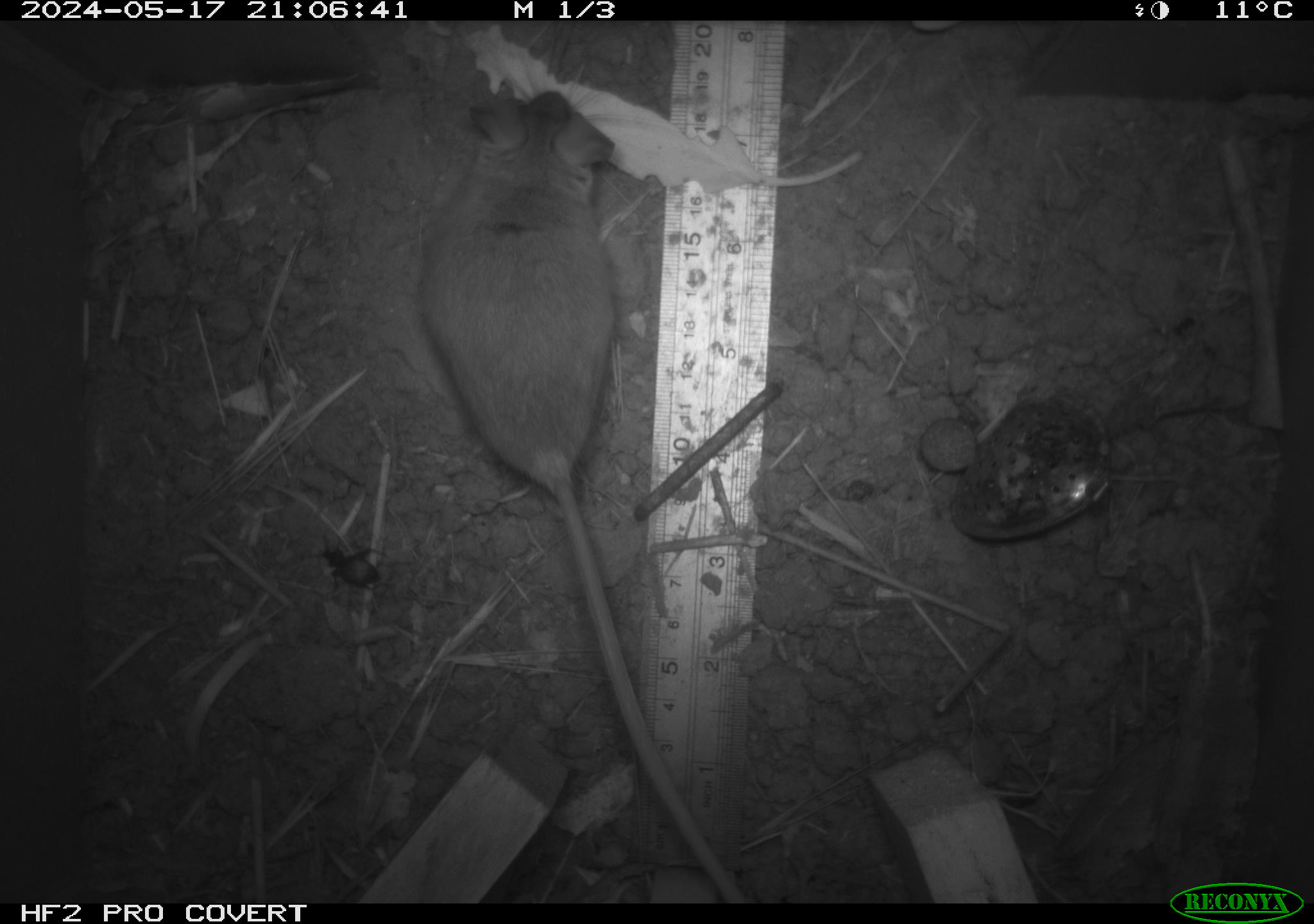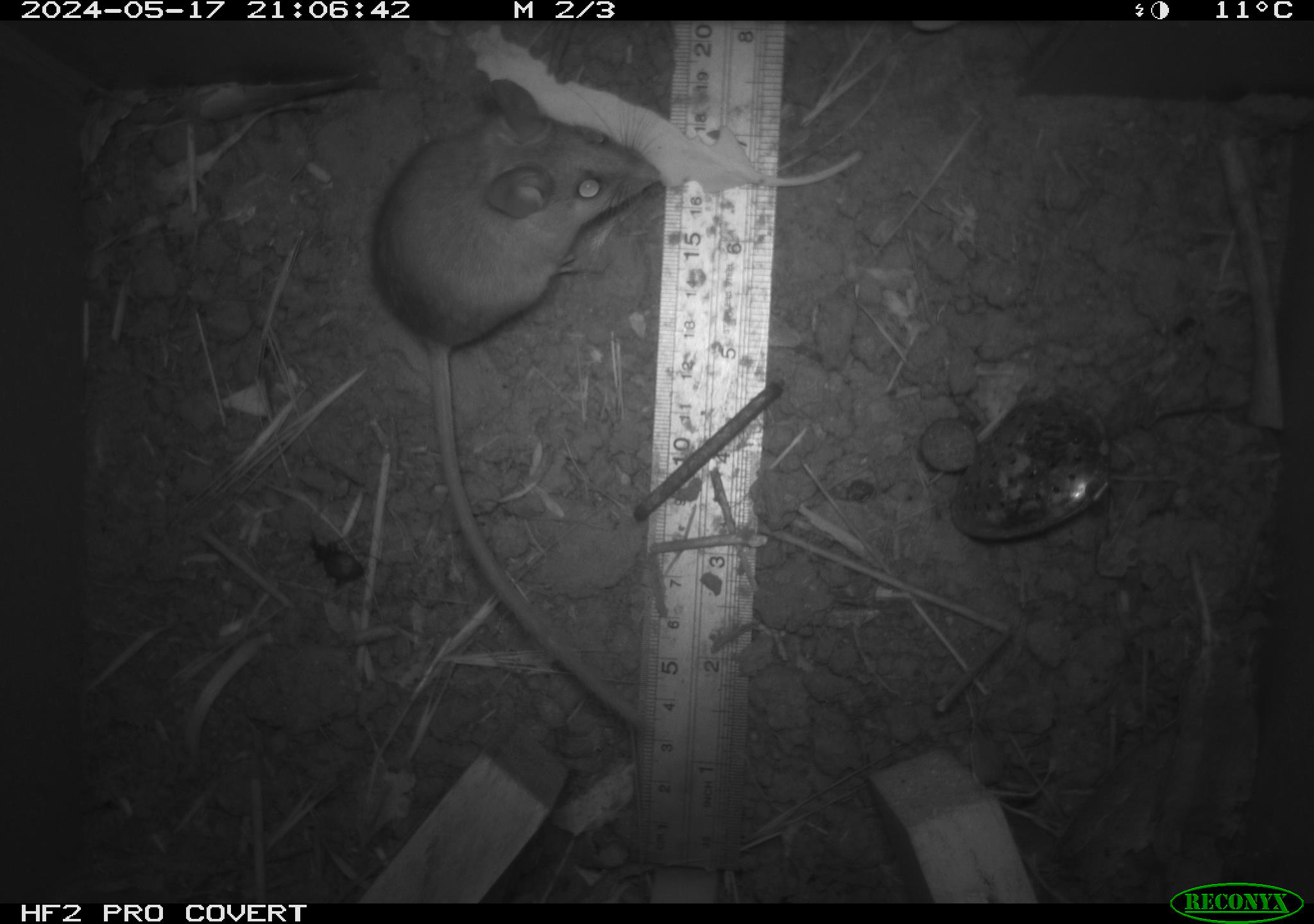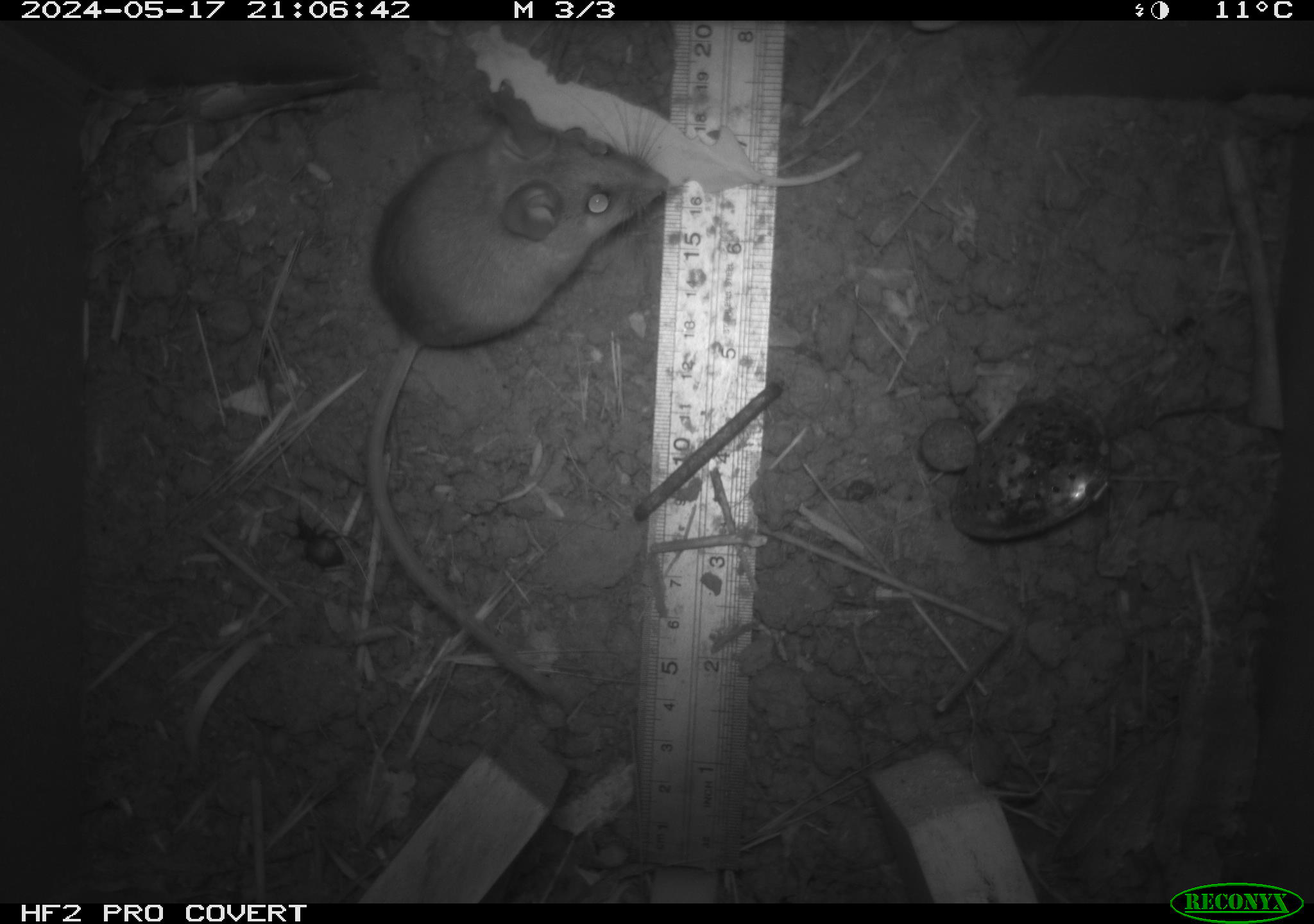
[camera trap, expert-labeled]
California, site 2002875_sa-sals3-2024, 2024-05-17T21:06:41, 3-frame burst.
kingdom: Animalia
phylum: Chordata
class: Mammalia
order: Rodentia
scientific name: Rodentia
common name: mouse species